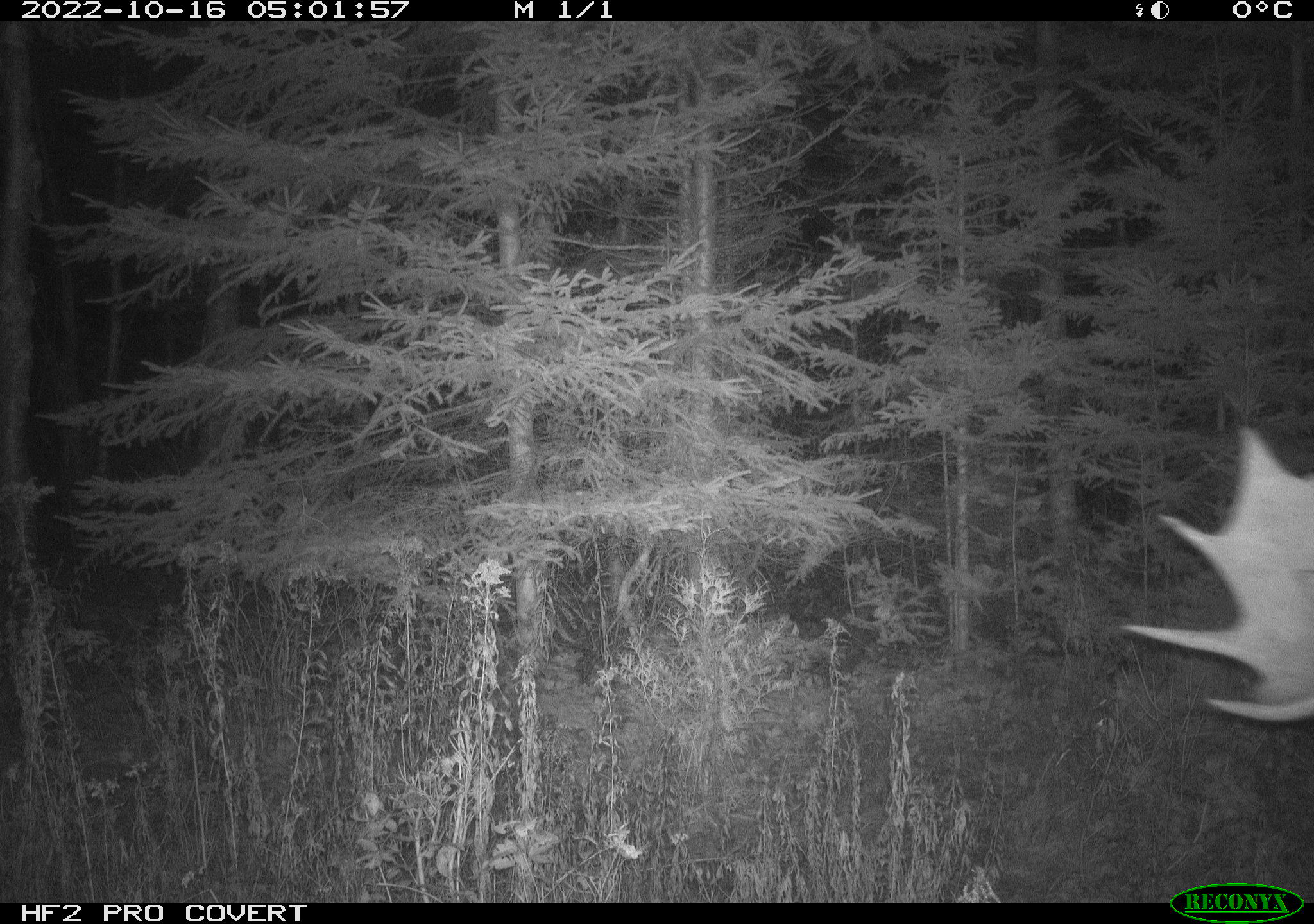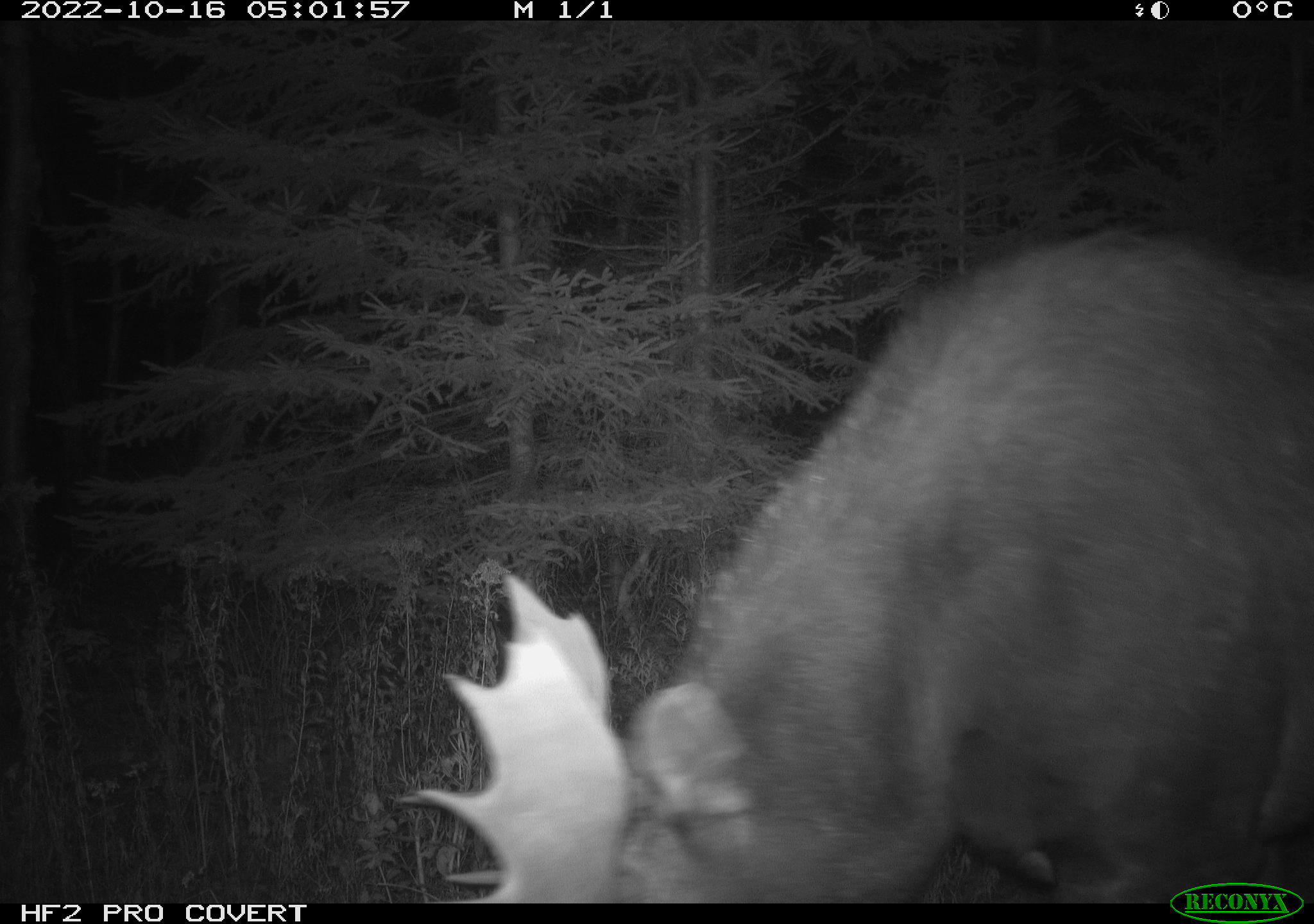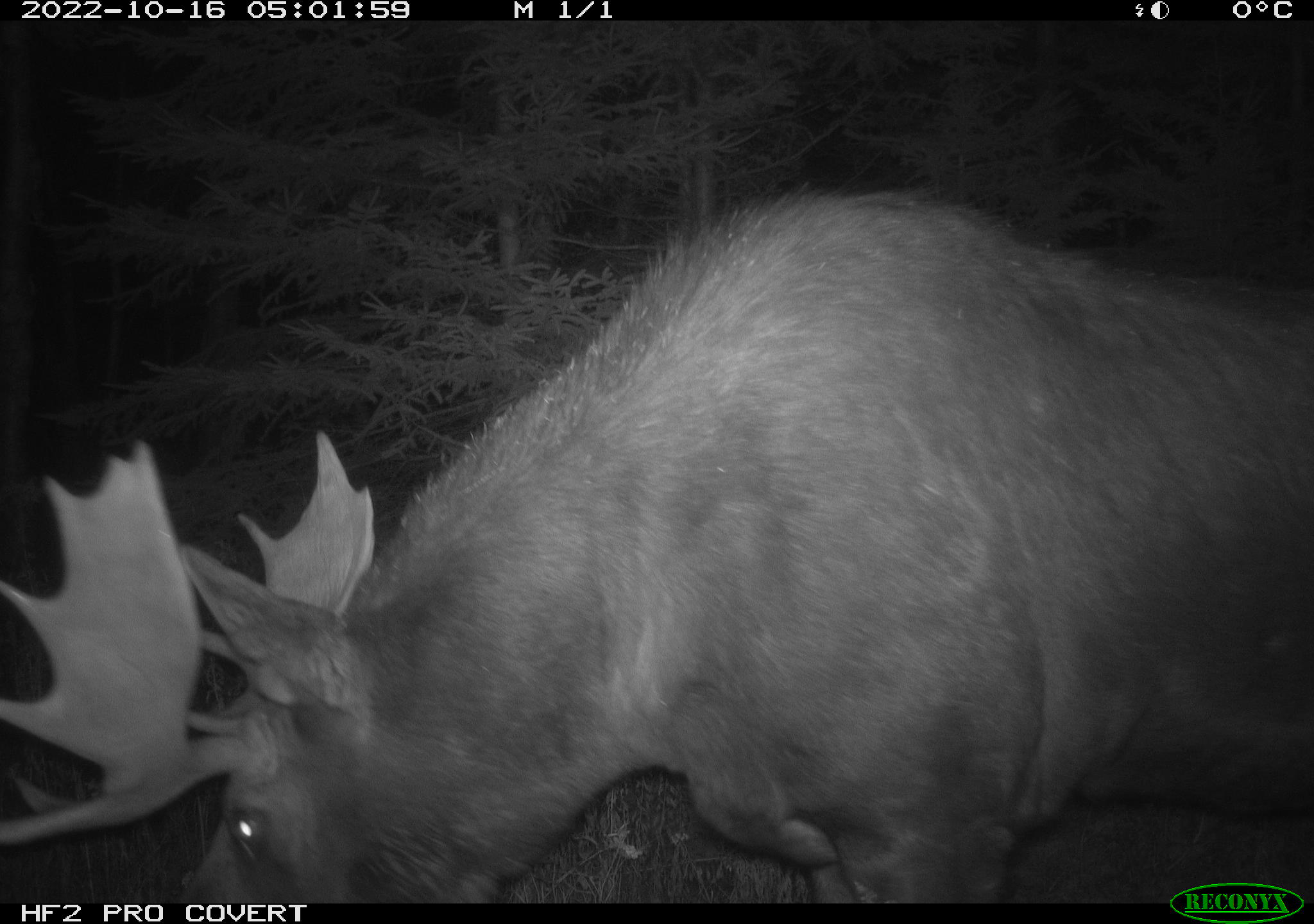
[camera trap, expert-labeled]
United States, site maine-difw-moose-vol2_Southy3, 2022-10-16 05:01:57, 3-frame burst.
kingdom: Animalia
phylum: Chordata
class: Mammalia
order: Artiodactyla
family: Cervidae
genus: Alces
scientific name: Alces alces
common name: moose